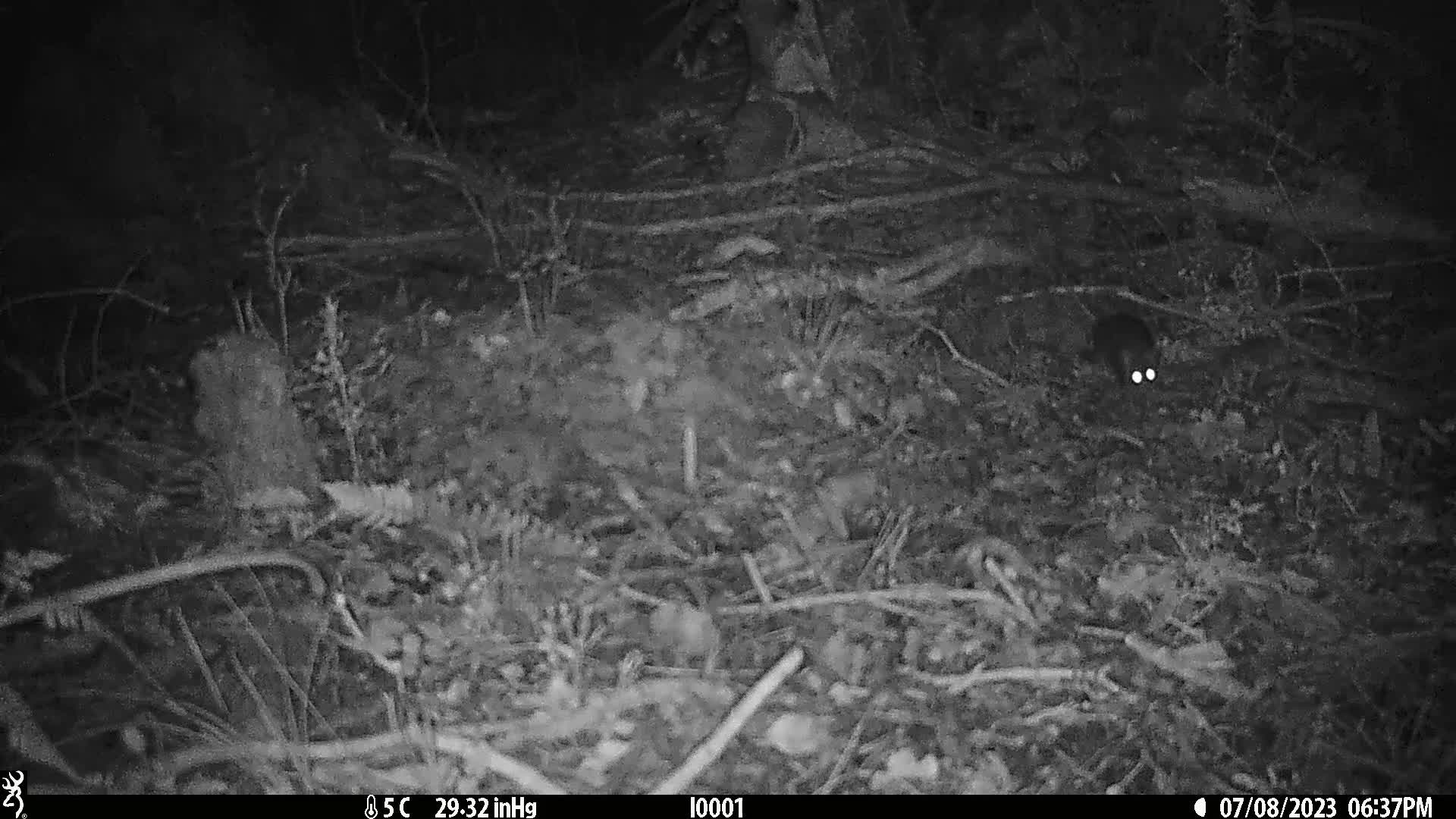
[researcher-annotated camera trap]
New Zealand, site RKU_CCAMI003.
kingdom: Animalia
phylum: Chordata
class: Mammalia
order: Rodentia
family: Muridae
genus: Rattus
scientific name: Rattus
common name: rat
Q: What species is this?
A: Rat (Rattus).